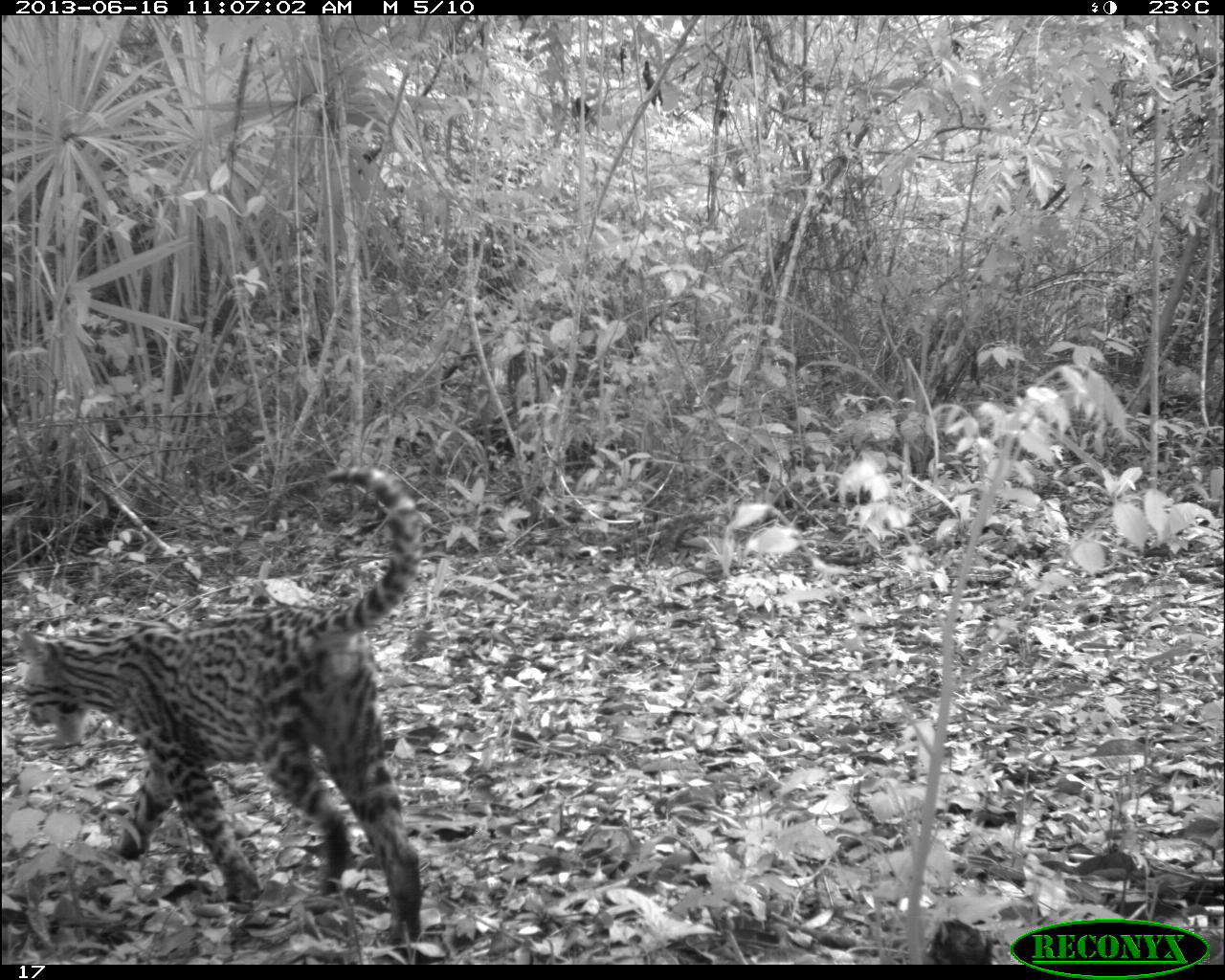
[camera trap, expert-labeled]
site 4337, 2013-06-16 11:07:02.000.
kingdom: Animalia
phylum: Chordata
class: Mammalia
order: Carnivora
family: Felidae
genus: Leopardus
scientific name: Leopardus pardalis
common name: ocelot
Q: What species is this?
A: Leopardus pardalis (ocelot).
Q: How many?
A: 1.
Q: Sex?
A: Female.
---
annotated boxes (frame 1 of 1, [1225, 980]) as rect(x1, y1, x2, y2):
leopardus pardalis: rect(15, 465, 423, 944)